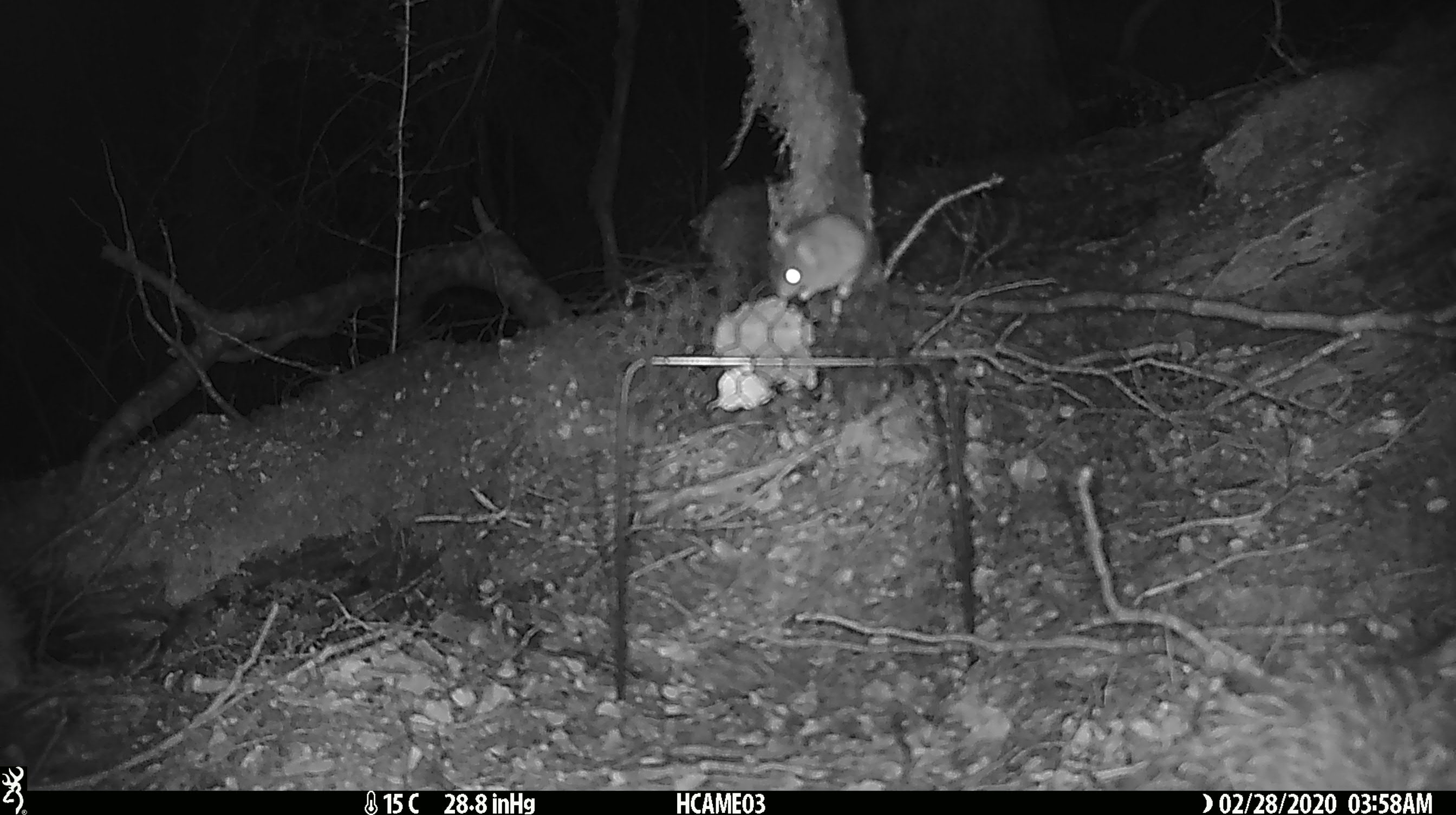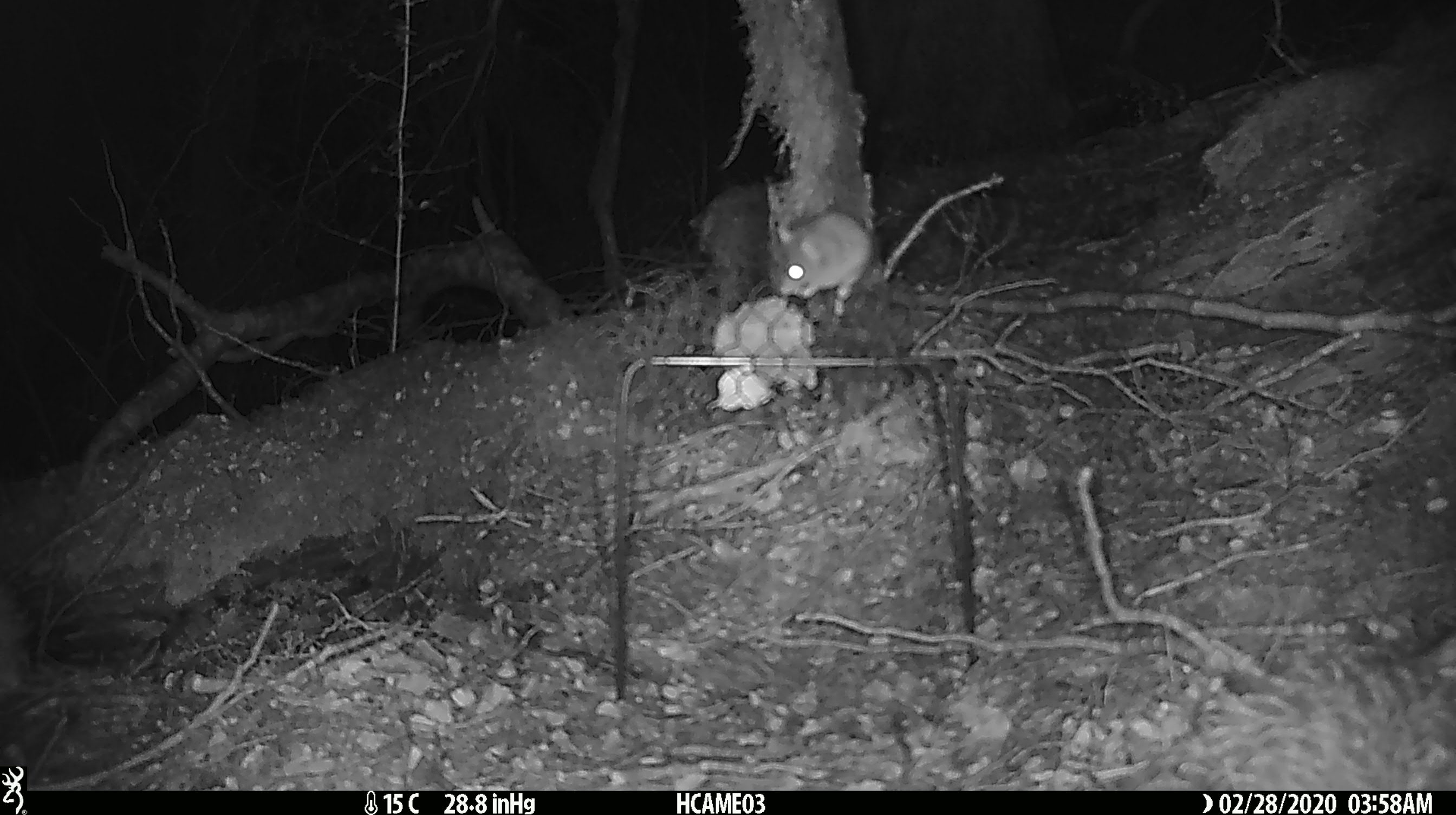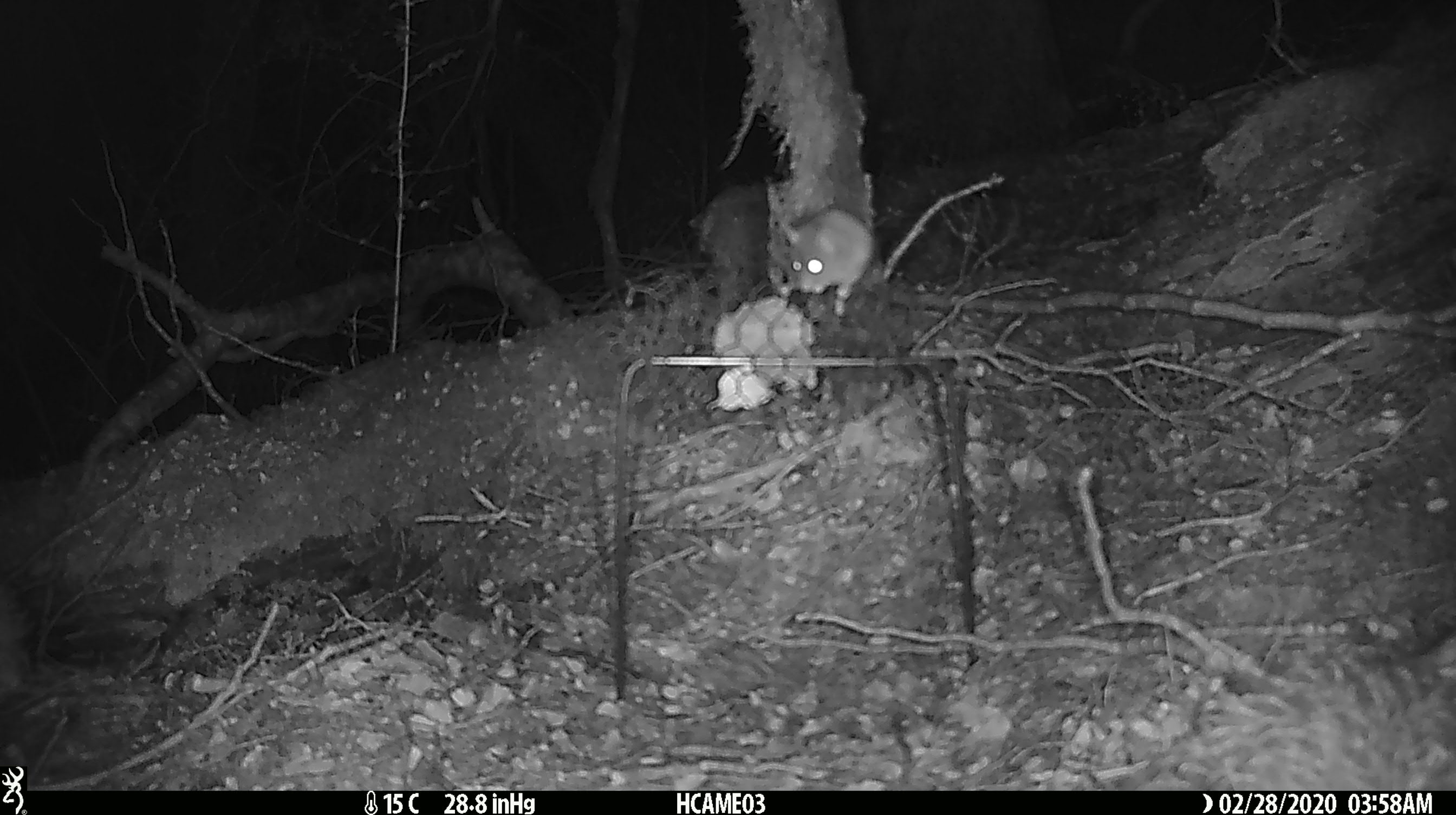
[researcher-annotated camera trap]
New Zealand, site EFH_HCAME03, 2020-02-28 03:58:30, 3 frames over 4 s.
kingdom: Animalia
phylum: Chordata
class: Mammalia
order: Rodentia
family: Muridae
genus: Mus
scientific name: Mus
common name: mouse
Mouse (Mus).